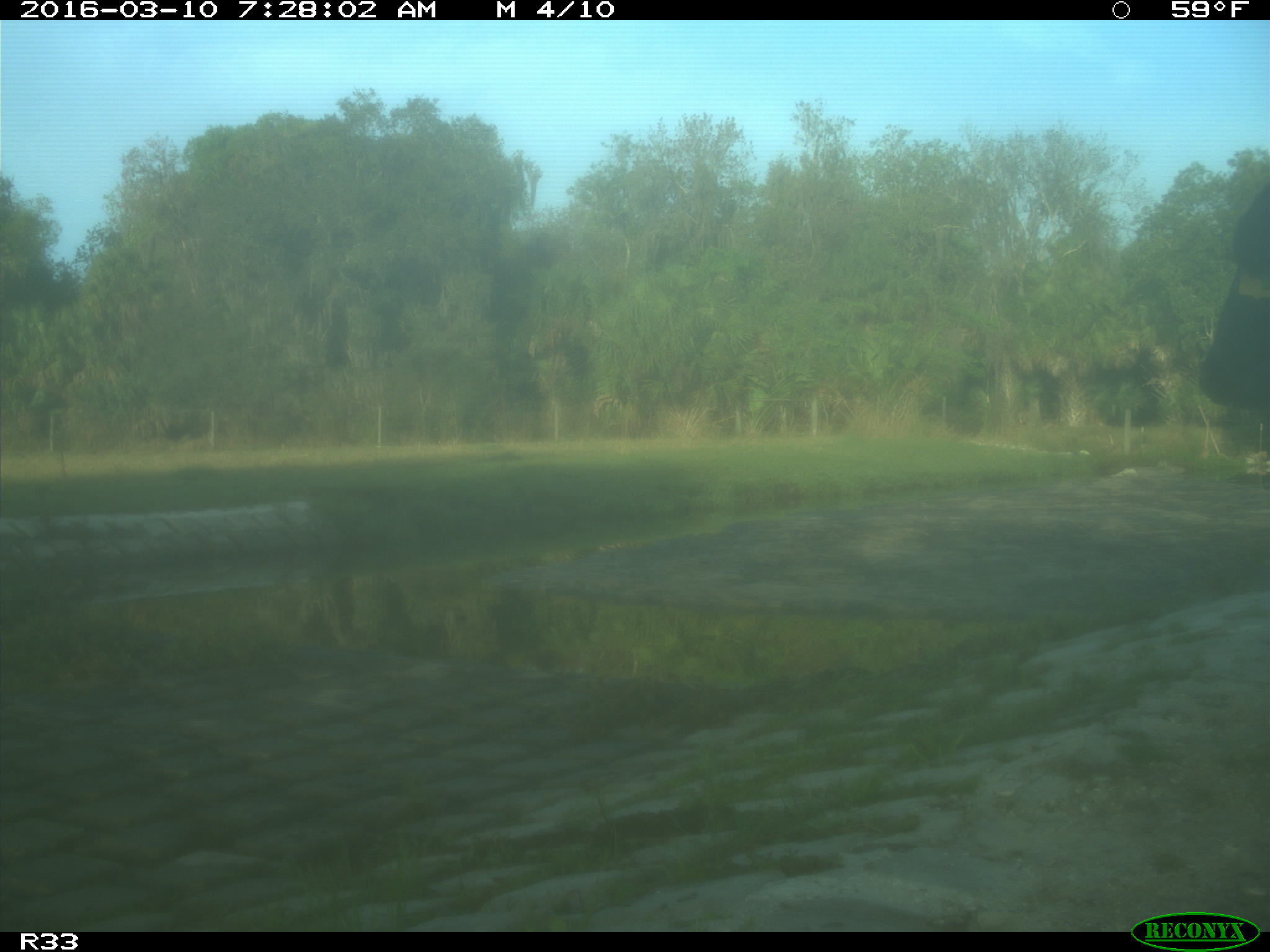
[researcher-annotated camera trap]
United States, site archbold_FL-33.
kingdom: Animalia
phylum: Chordata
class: Mammalia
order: Artiodactyla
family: Bovidae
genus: Bos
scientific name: Bos taurus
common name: domestic cow